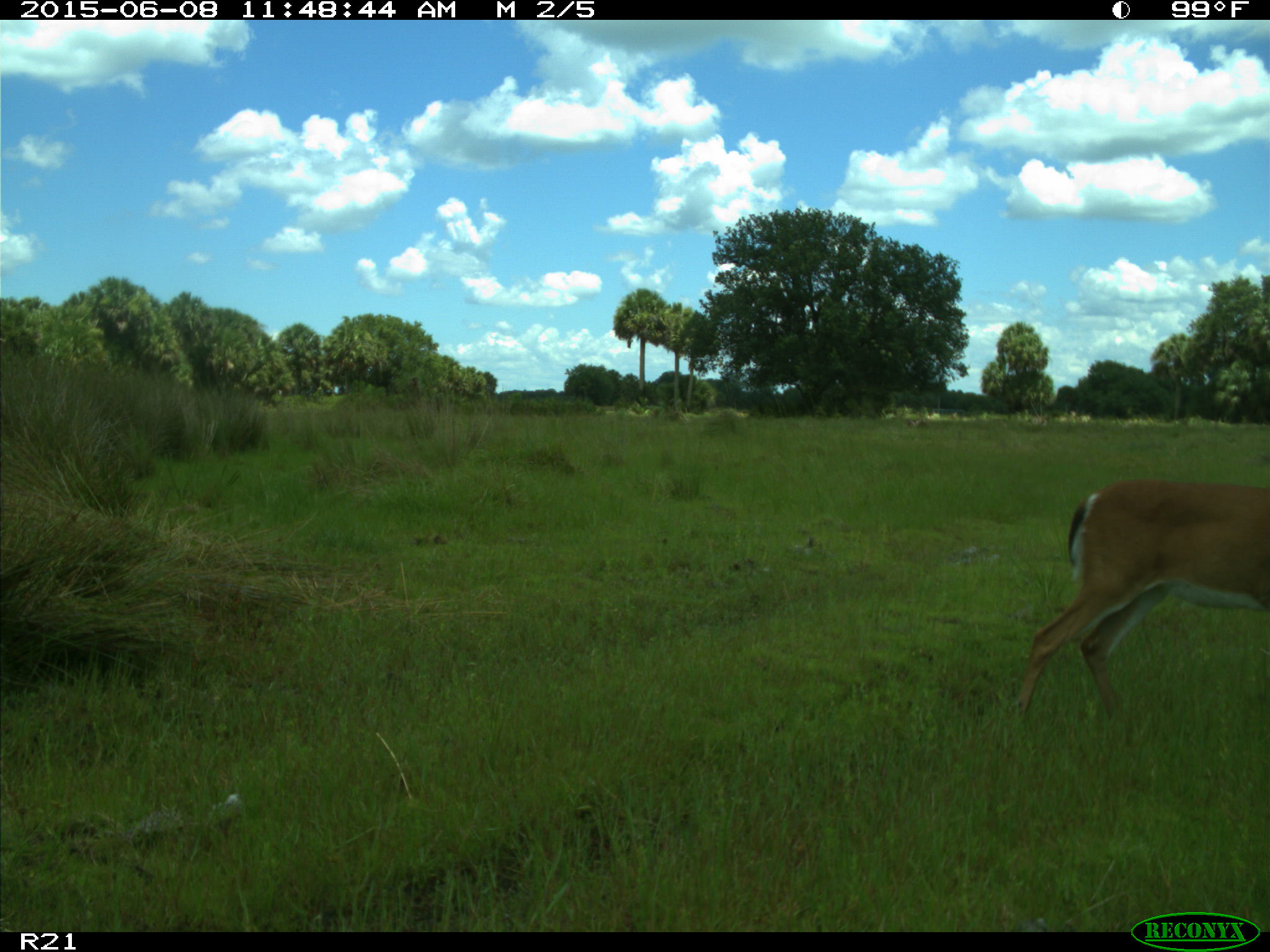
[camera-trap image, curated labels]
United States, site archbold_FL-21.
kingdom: Animalia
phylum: Chordata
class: Mammalia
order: Artiodactyla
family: Bovidae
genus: Bos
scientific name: Bos taurus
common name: domestic cow